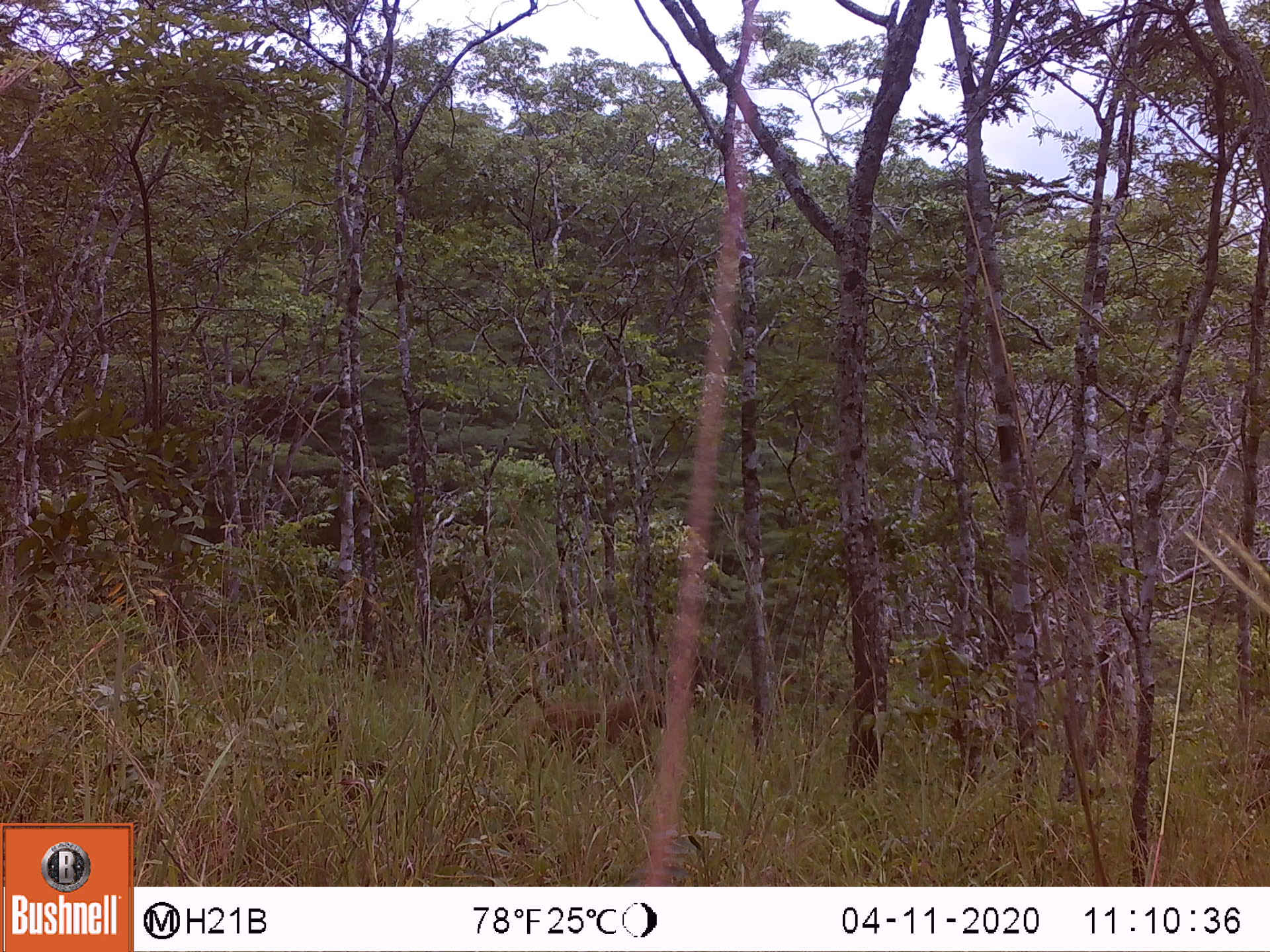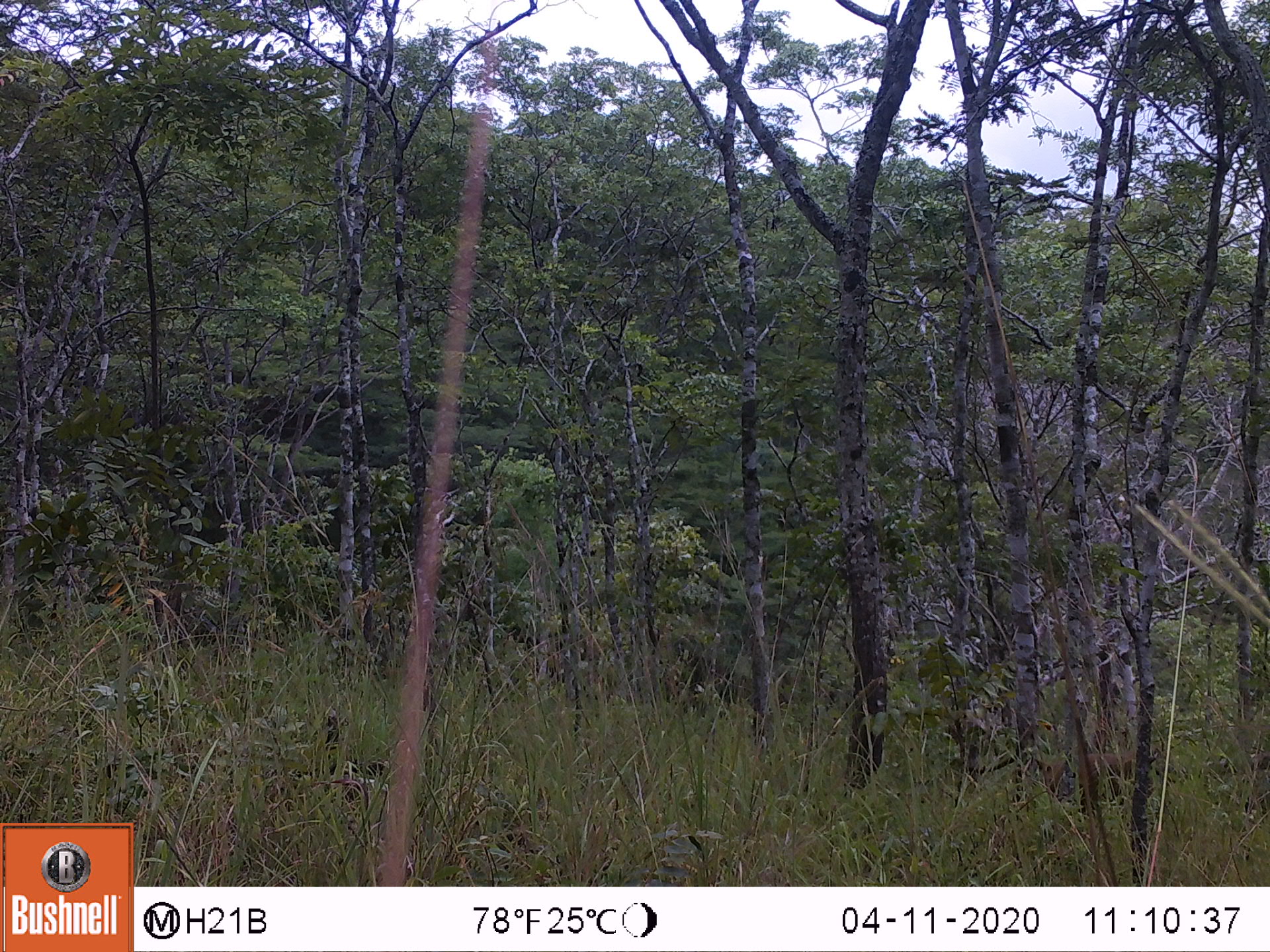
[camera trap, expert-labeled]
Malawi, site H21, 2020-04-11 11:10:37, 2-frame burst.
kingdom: Animalia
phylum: Chordata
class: Mammalia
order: Primates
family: Cercopithecidae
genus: Papio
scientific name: Papio cynocephalus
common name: yellow baboon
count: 1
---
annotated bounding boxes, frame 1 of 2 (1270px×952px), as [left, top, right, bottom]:
yellow baboon: [474, 681, 671, 766]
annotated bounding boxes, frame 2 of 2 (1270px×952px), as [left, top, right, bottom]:
yellow baboon: [964, 745, 1165, 819]